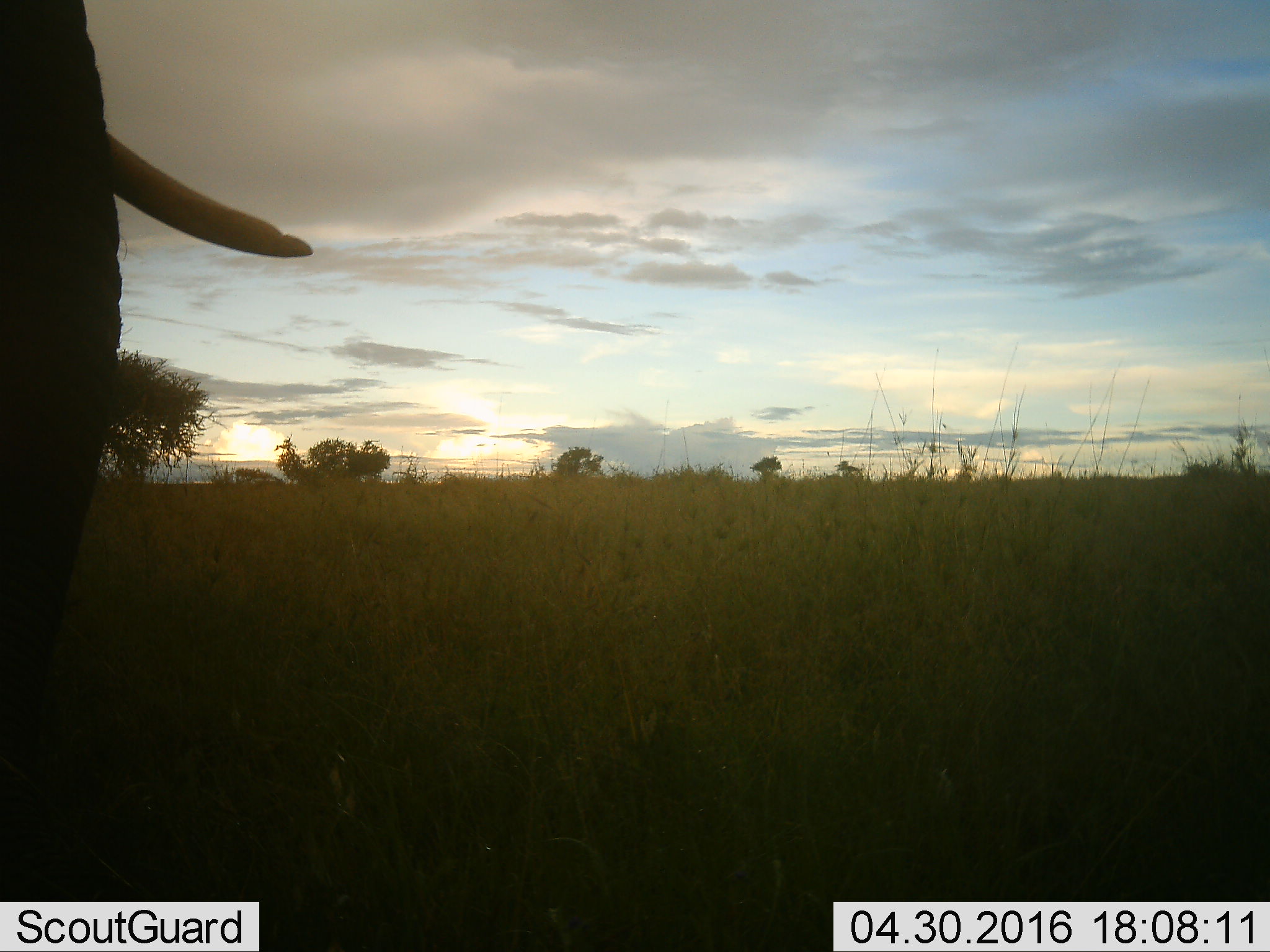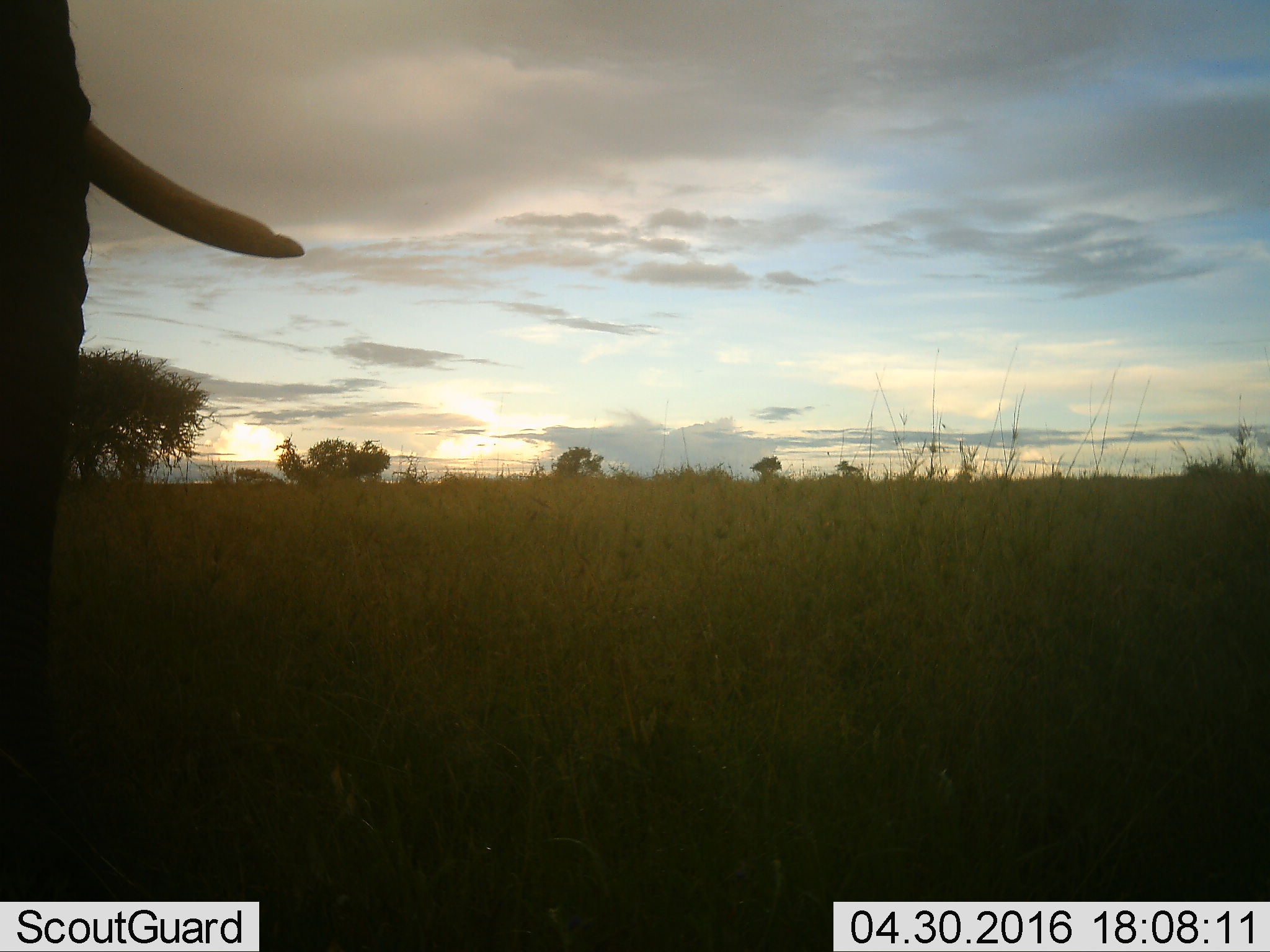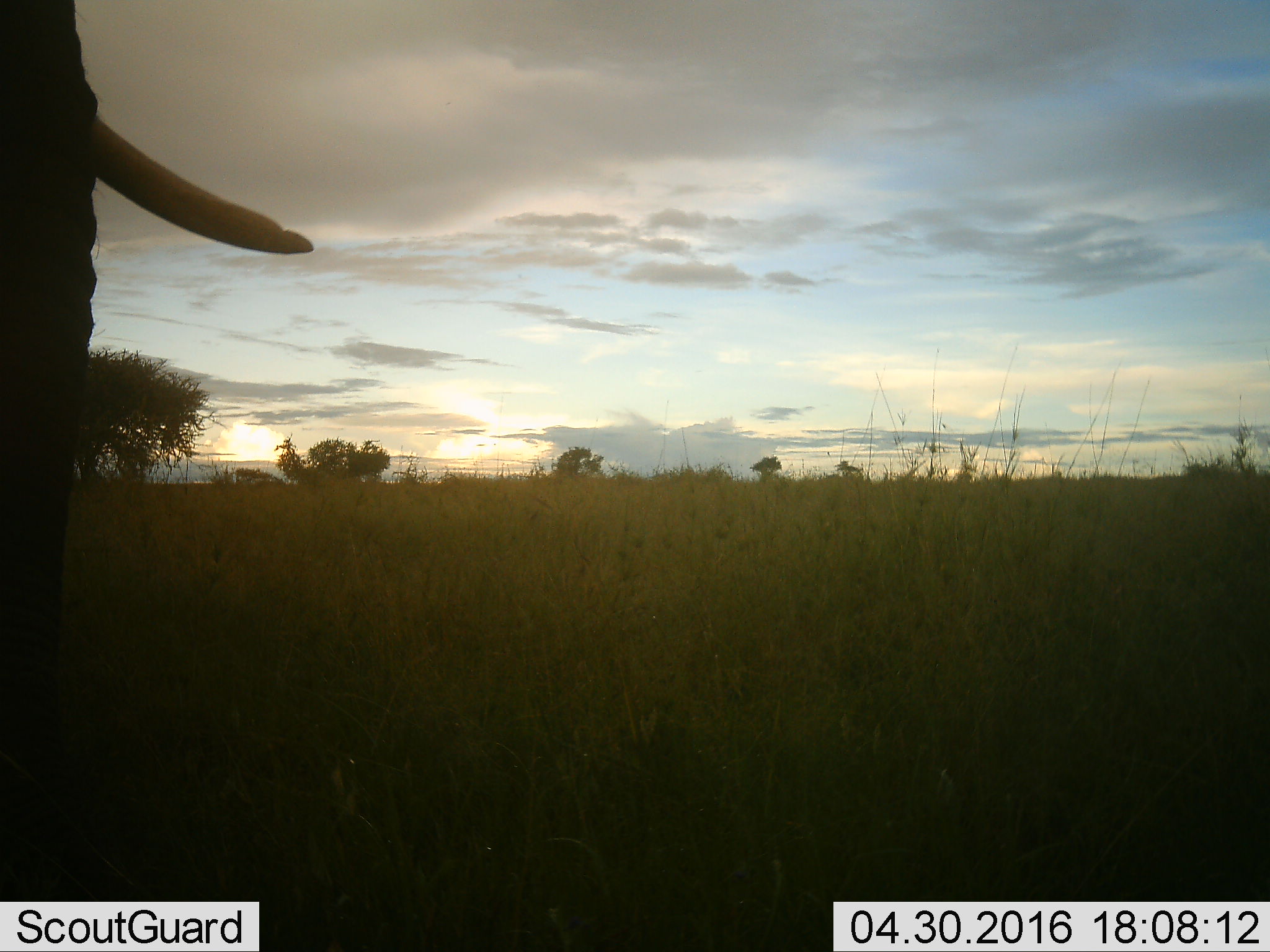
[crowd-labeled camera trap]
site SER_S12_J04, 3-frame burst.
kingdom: Animalia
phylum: Chordata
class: Mammalia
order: Proboscidea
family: Elephantidae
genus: Loxodonta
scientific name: Loxodonta africana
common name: african bush elephant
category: elephant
Elephant (african bush elephant) (Loxodonta africana), count 1. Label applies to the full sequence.